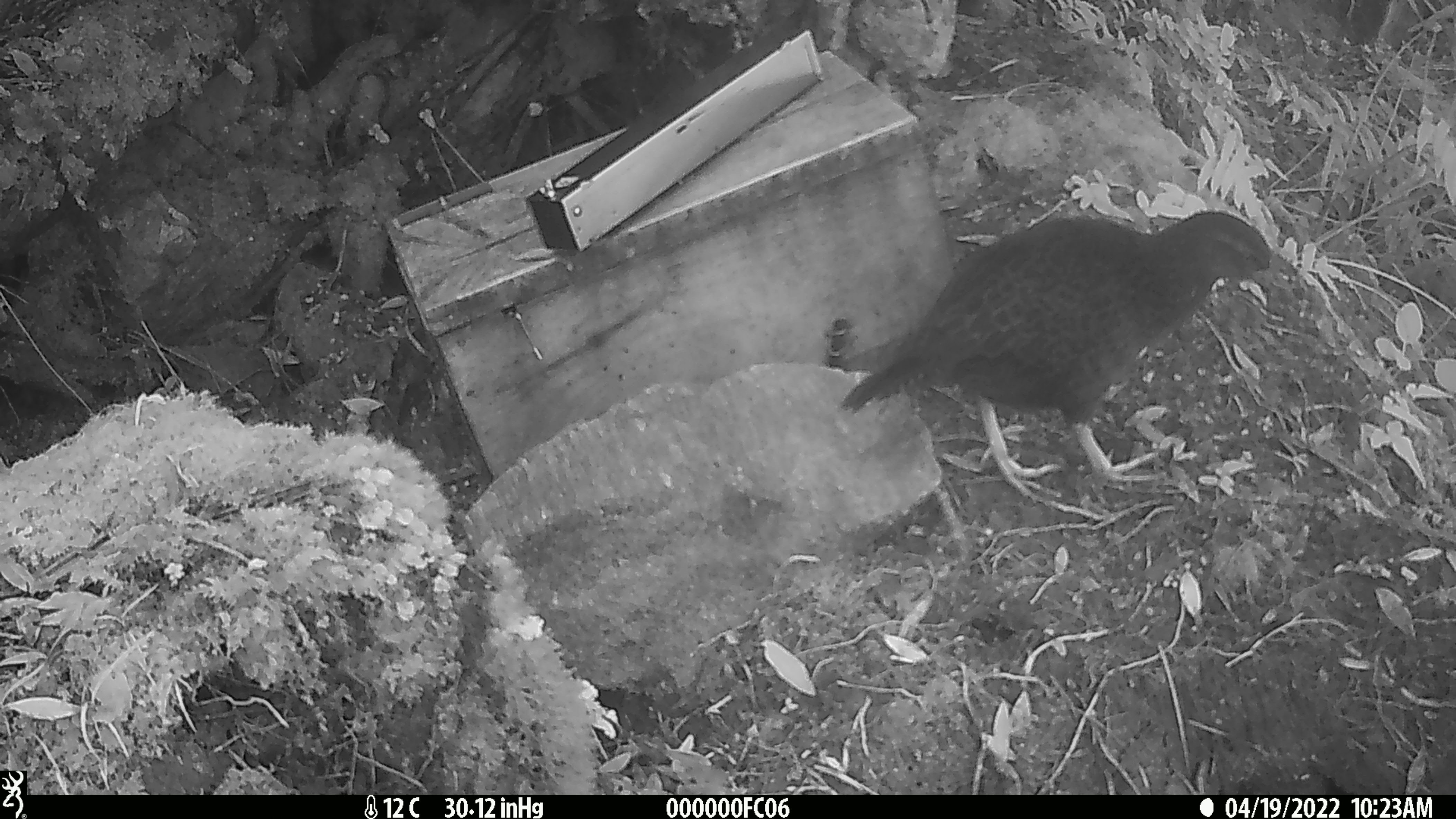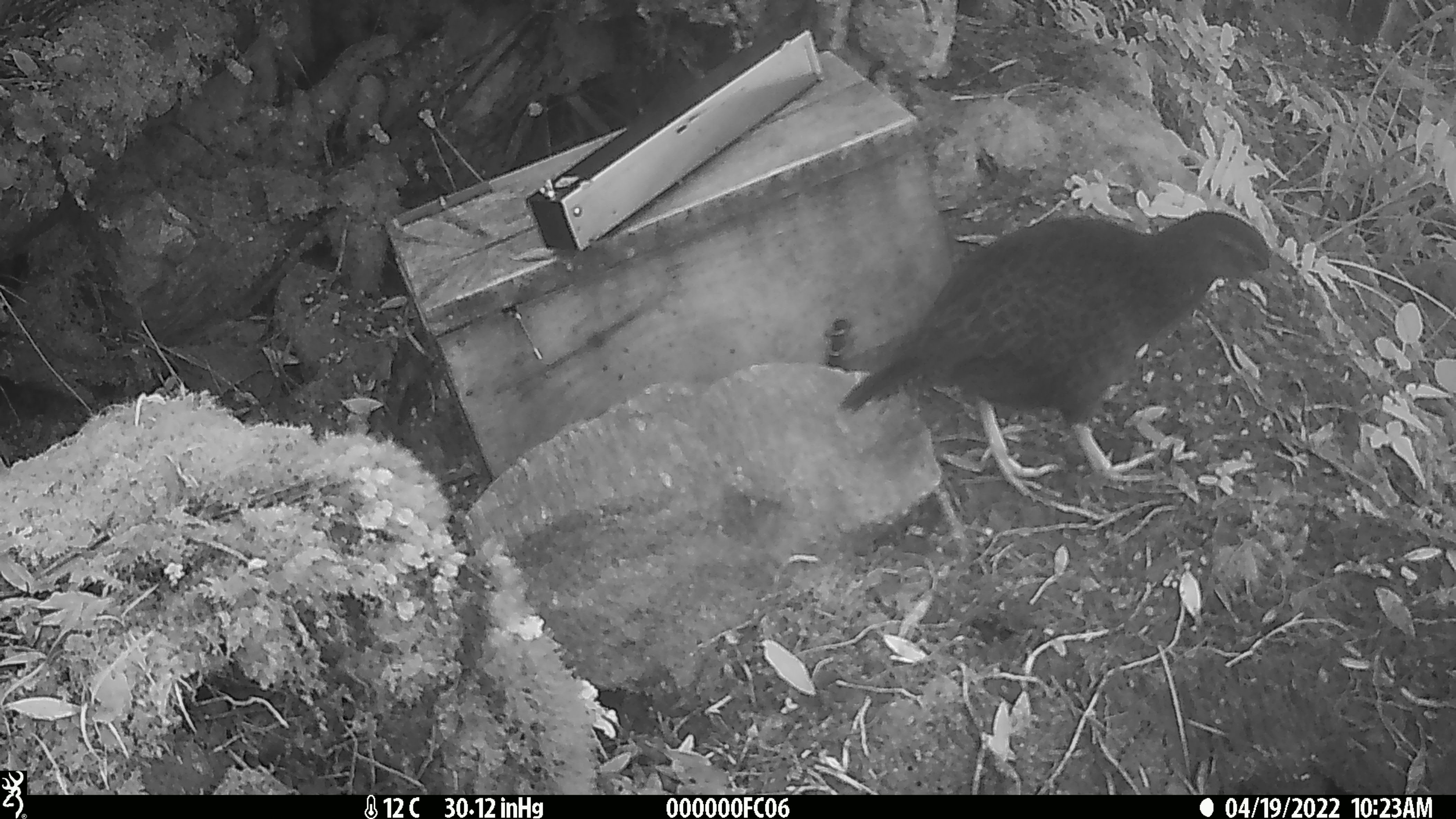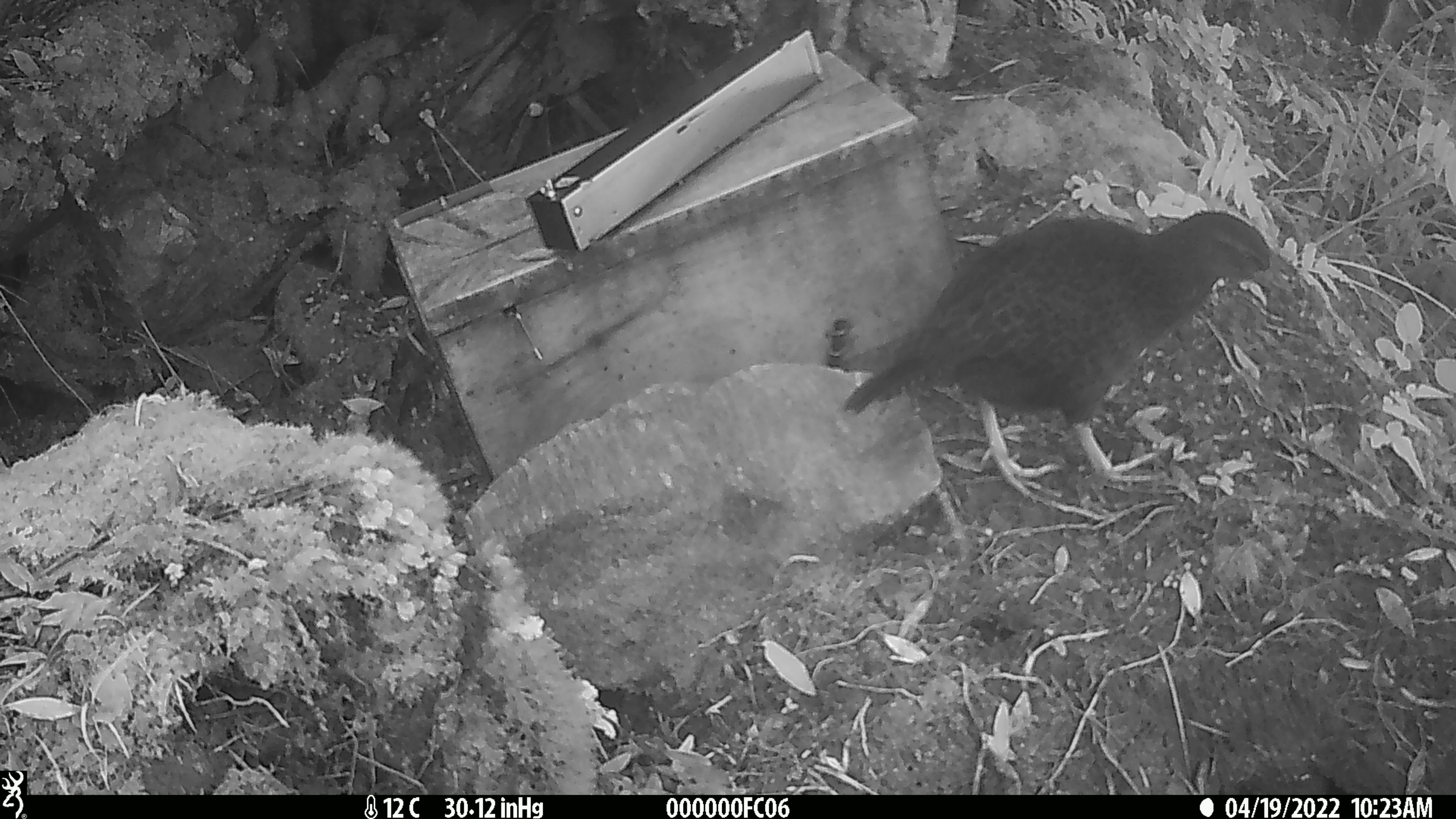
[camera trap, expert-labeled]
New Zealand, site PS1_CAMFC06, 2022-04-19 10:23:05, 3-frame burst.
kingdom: Animalia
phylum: Chordata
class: Aves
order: Gruiformes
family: Rallidae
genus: Gallirallus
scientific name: Gallirallus australis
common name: weka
Weka (Gallirallus australis).